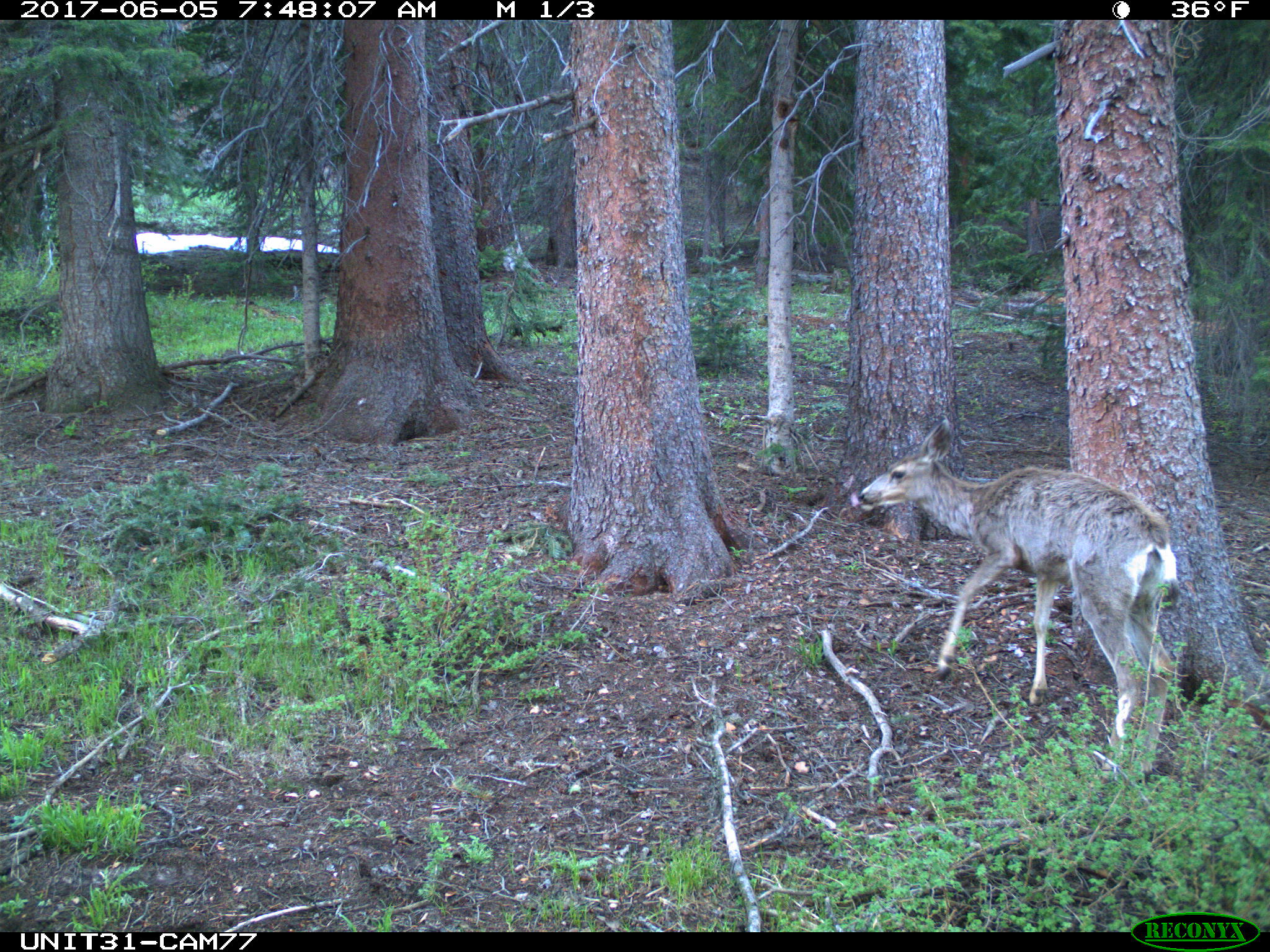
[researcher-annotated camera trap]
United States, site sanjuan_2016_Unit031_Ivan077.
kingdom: Animalia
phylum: Chordata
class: Mammalia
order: Artiodactyla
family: Cervidae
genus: Odocoileus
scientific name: Odocoileus hemionus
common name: mule deer